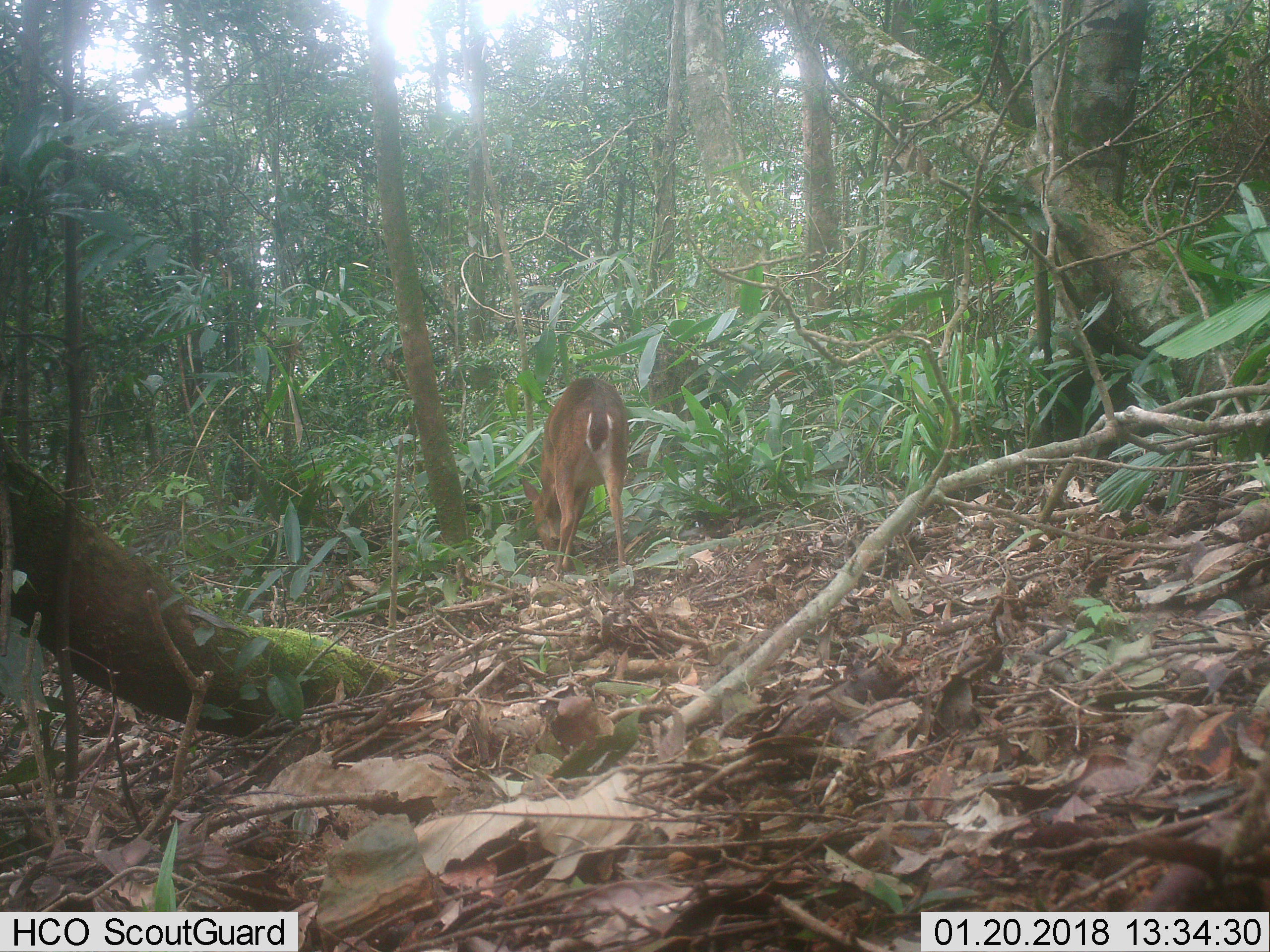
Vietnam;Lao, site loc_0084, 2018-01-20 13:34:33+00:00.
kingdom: Animalia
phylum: Chordata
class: Mammalia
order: Artiodactyla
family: Cervidae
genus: Muntiacus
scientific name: Muntiacus vuquangensis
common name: large-antlered muntjac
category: large antlered muntjac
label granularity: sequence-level